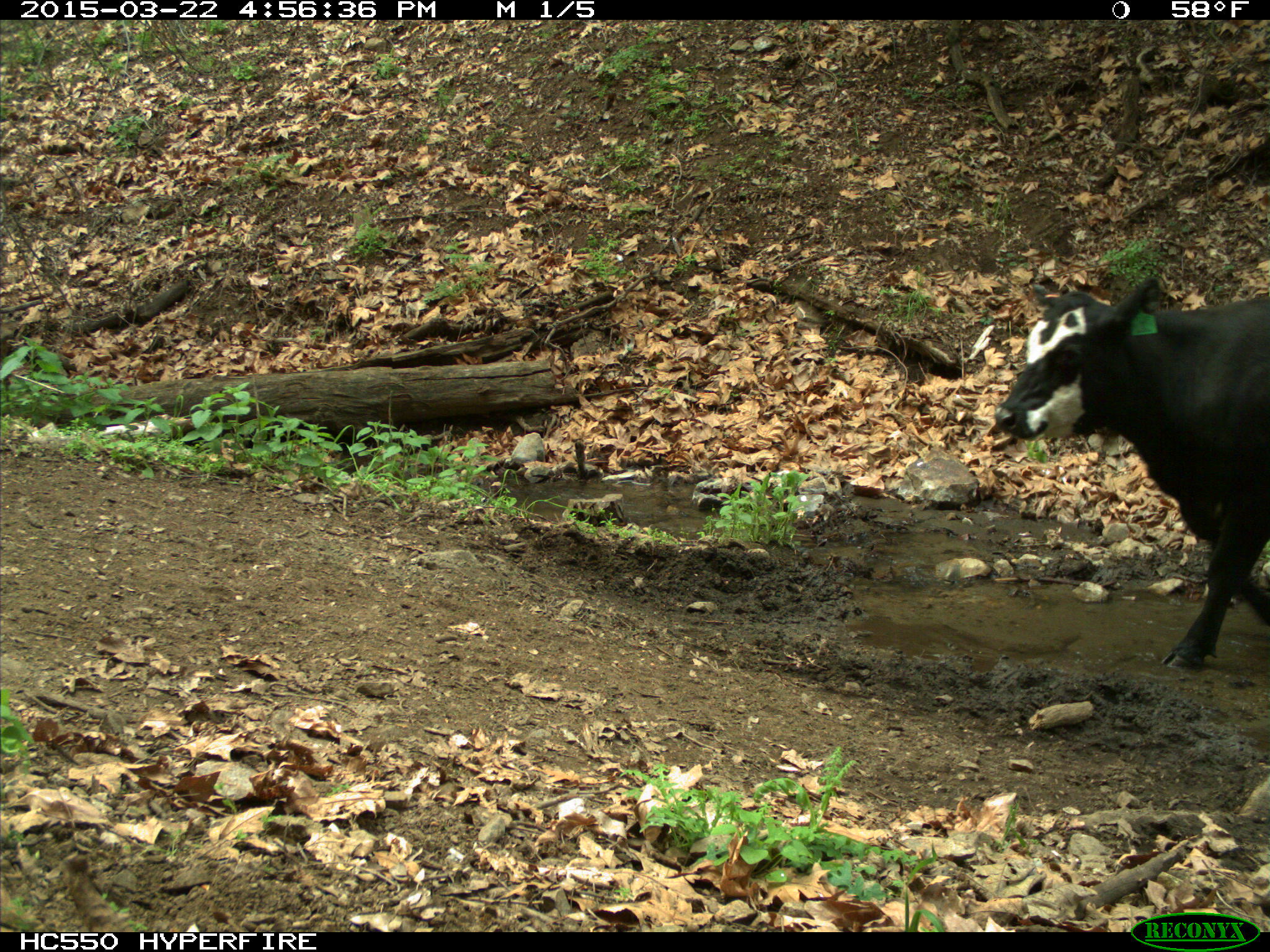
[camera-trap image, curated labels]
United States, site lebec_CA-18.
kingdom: Animalia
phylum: Chordata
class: Mammalia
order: Artiodactyla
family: Bovidae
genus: Bos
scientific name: Bos taurus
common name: domestic cow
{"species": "Bos taurus (domestic cow)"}